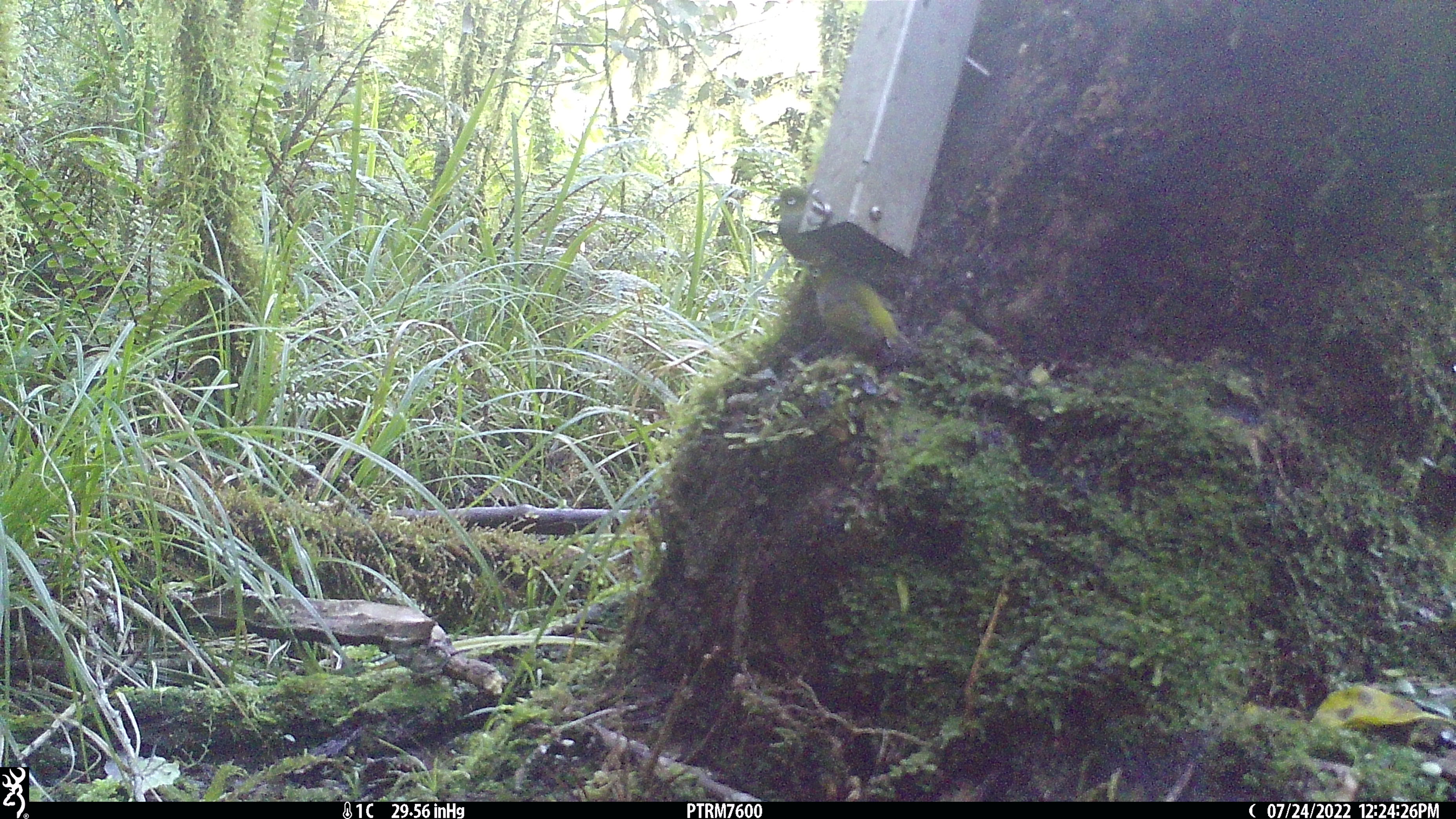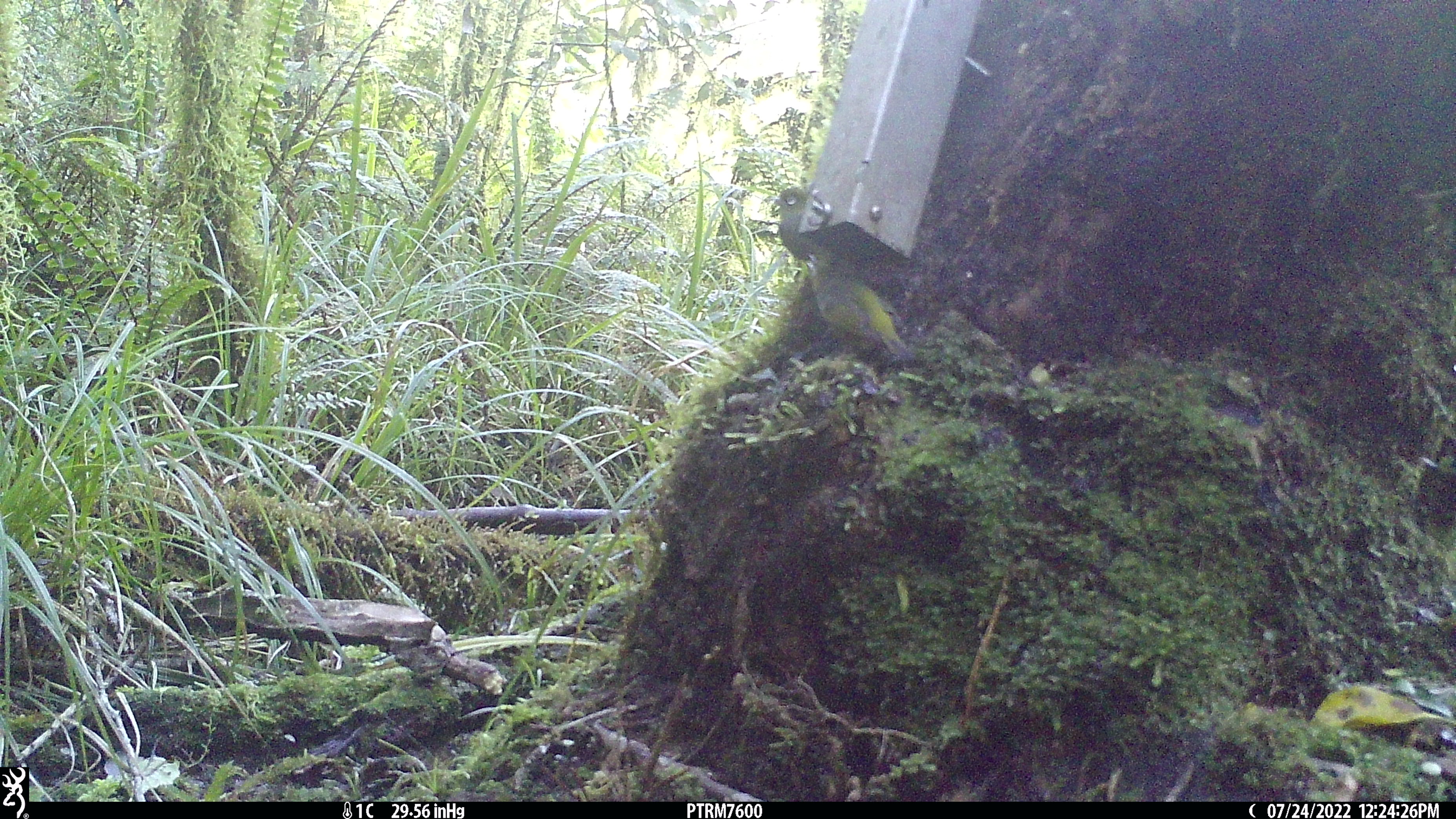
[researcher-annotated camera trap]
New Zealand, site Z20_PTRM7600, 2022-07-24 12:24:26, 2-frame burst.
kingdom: Animalia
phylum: Chordata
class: Aves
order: Passeriformes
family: Zosteropidae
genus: Zosterops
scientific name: Zosterops lateralis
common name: silvereye